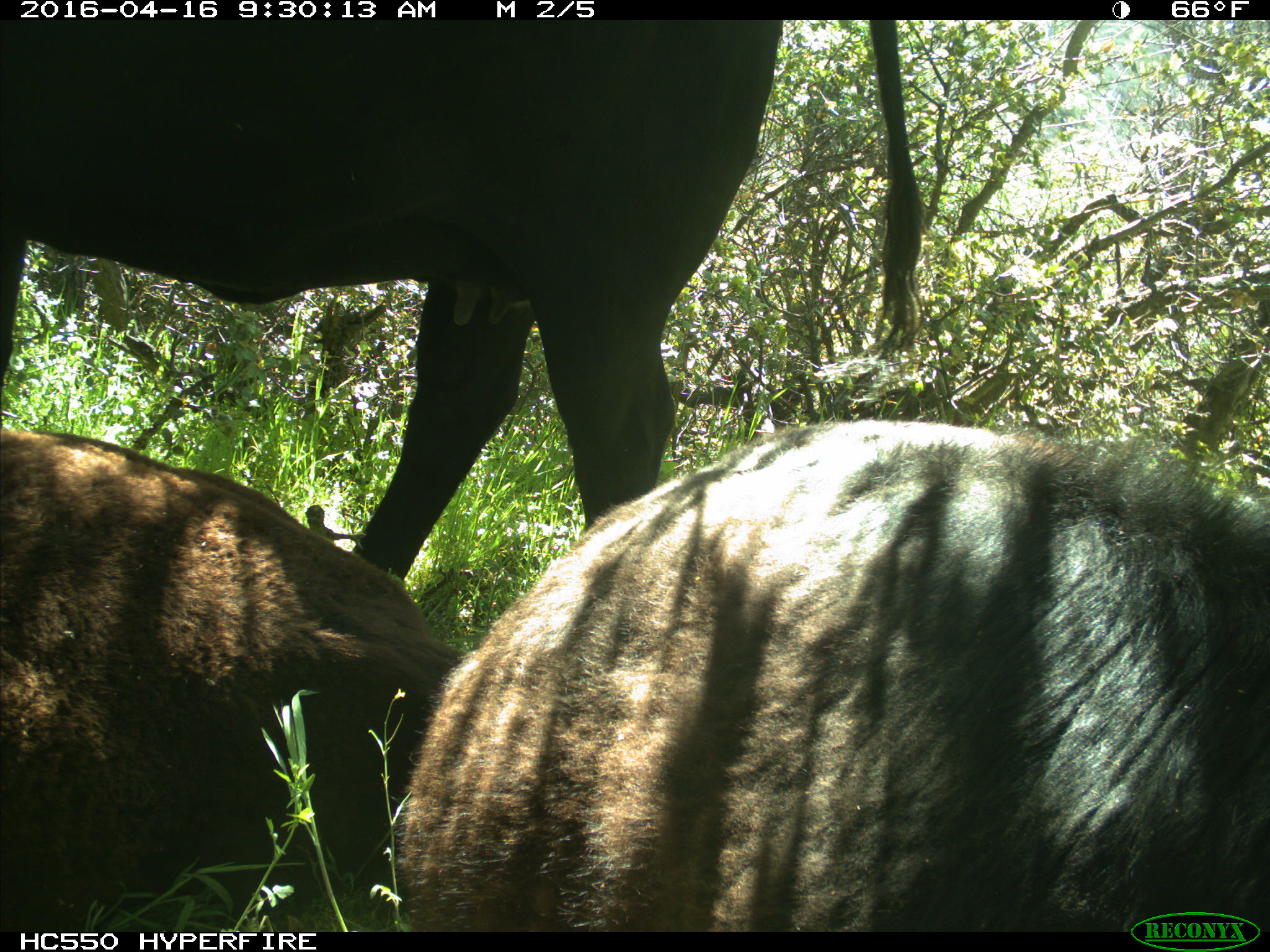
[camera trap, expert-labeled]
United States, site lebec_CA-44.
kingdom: Animalia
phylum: Chordata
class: Mammalia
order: Artiodactyla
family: Bovidae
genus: Bos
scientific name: Bos taurus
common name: domestic cow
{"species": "Bos taurus (domestic cow)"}